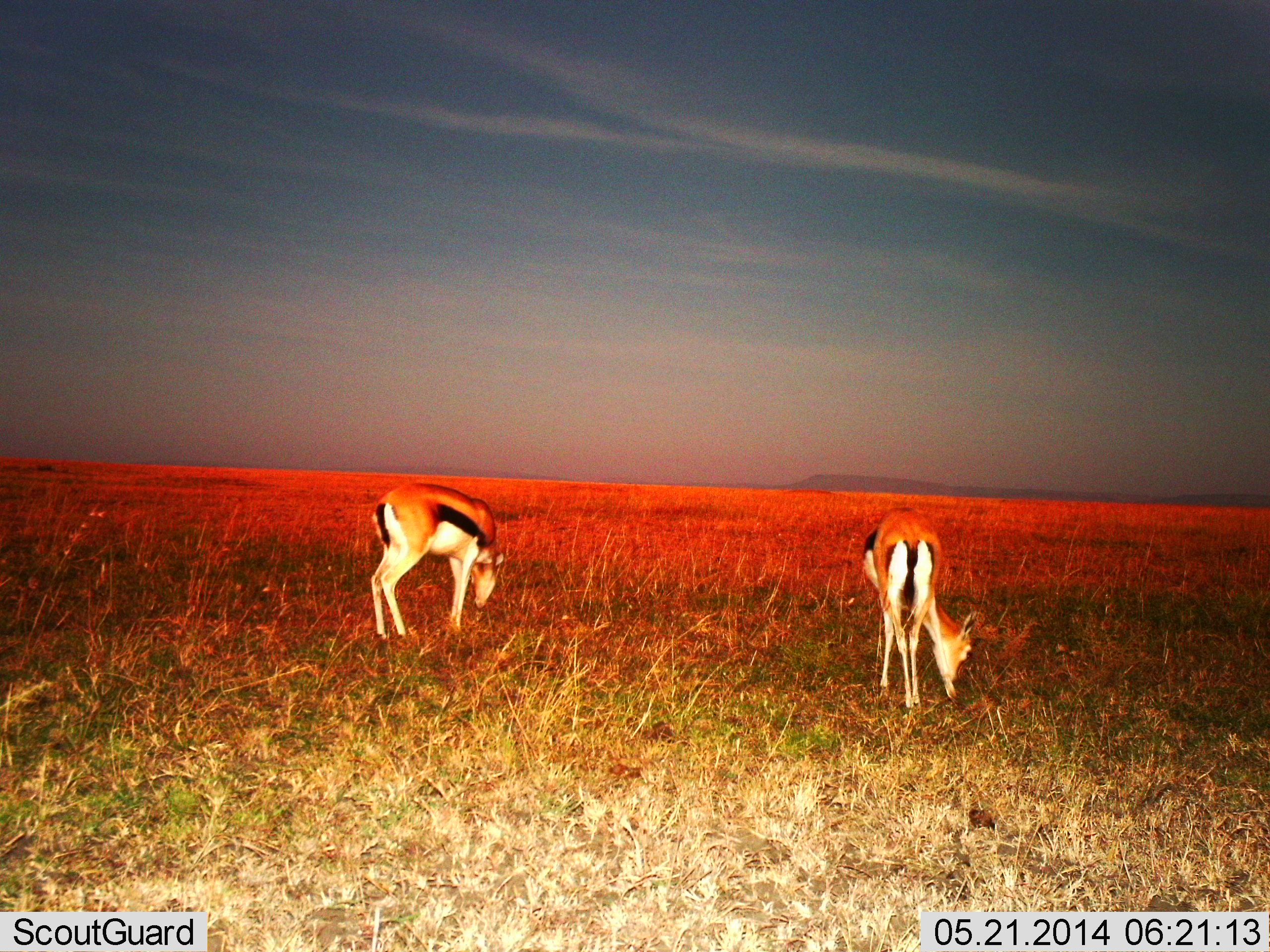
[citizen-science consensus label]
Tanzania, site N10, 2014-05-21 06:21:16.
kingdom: Animalia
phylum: Chordata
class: Mammalia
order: Artiodactyla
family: Bovidae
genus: Eudorcas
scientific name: Eudorcas thomsonii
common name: thomson's gazelle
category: gazellethomsons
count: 2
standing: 10%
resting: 0%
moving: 0%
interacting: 0%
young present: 0%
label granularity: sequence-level